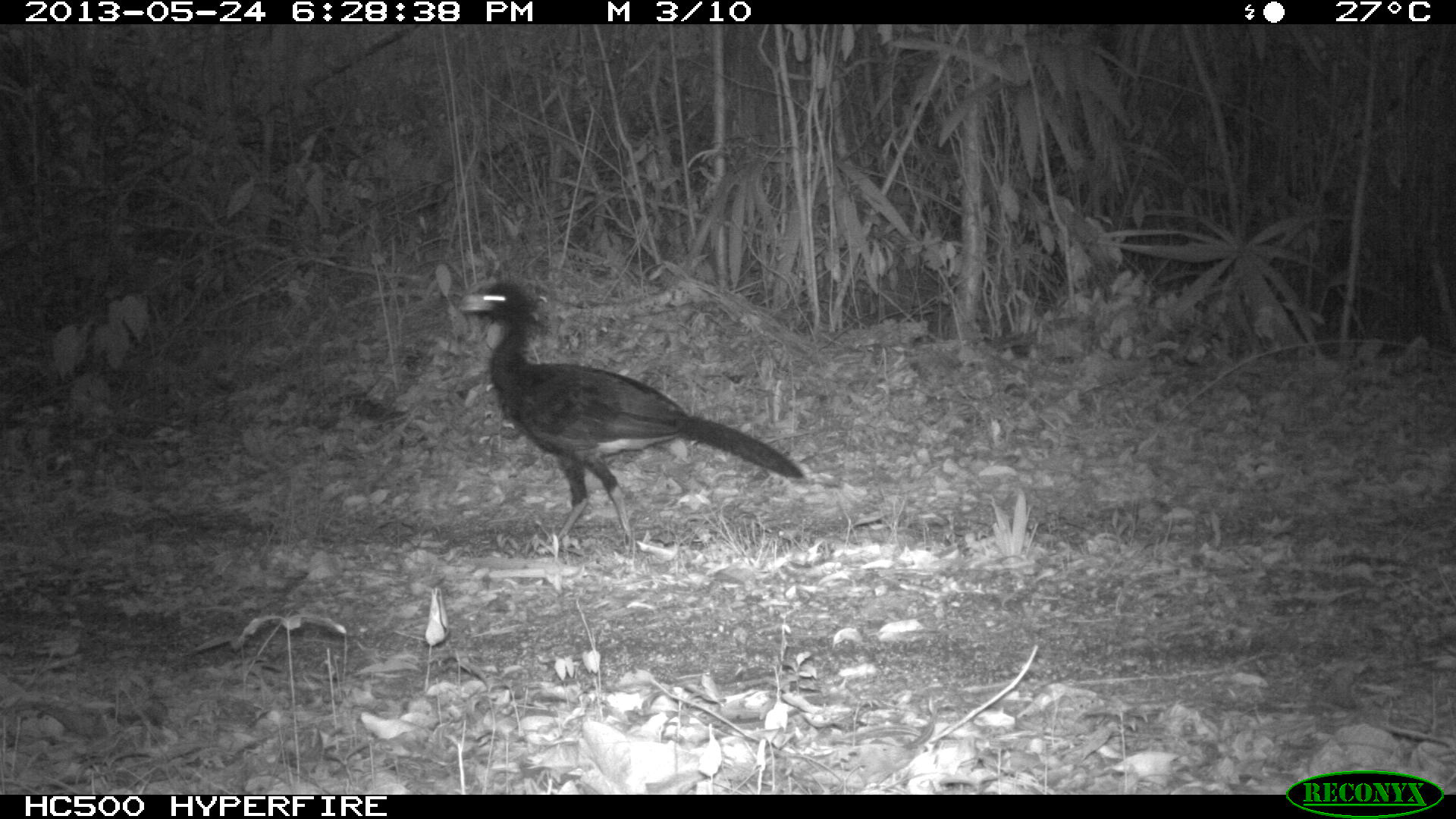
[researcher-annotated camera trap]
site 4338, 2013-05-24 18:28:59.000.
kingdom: Animalia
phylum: Chordata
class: Aves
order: Galliformes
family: Cracidae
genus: Crax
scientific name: Crax rubra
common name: great curassow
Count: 1.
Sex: male.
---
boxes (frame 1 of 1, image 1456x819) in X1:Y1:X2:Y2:
crax rubra: 459:279:805:552